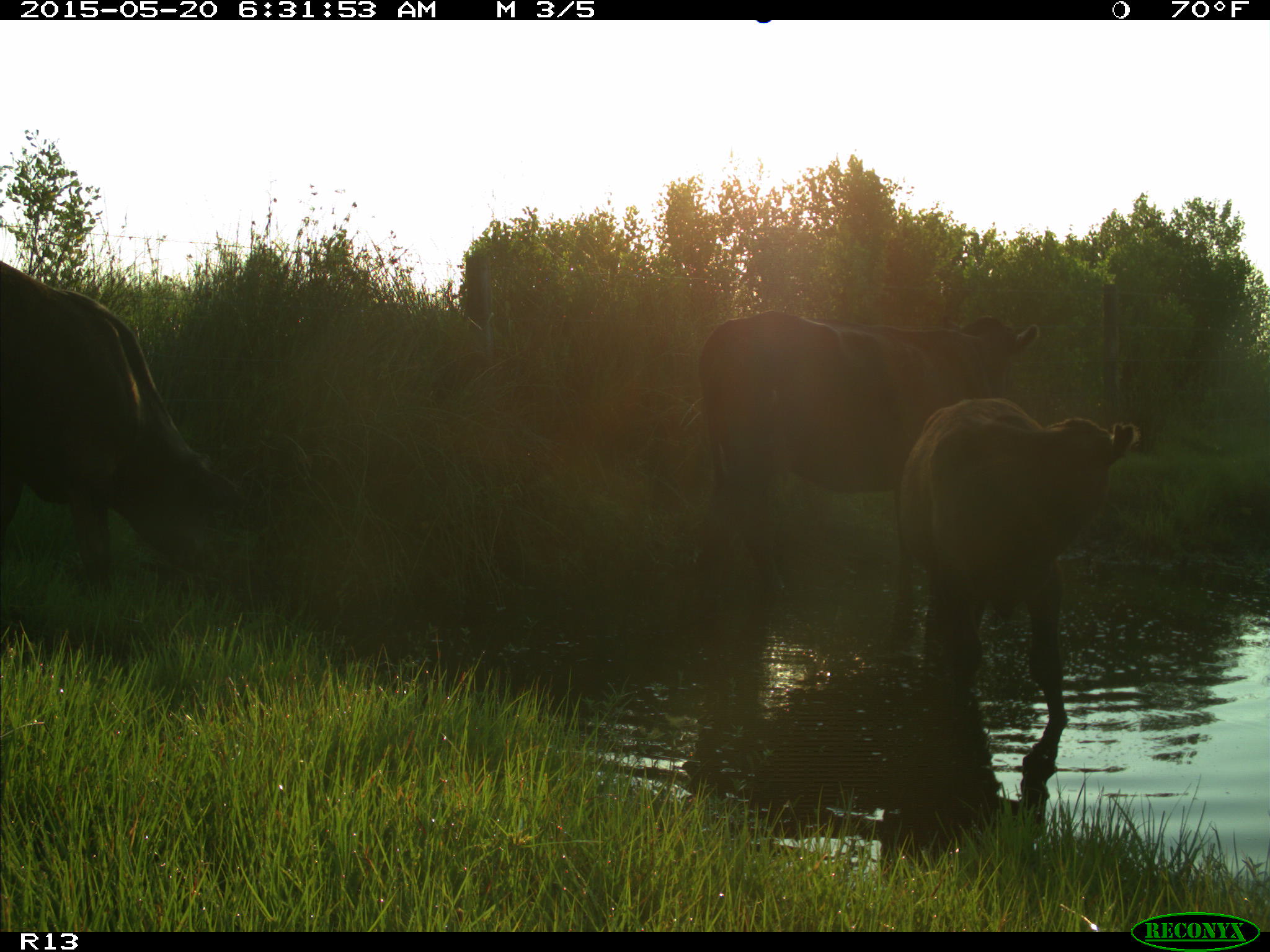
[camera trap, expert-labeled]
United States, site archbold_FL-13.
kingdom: Animalia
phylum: Chordata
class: Mammalia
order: Artiodactyla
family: Bovidae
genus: Bos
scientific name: Bos taurus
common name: domestic cow